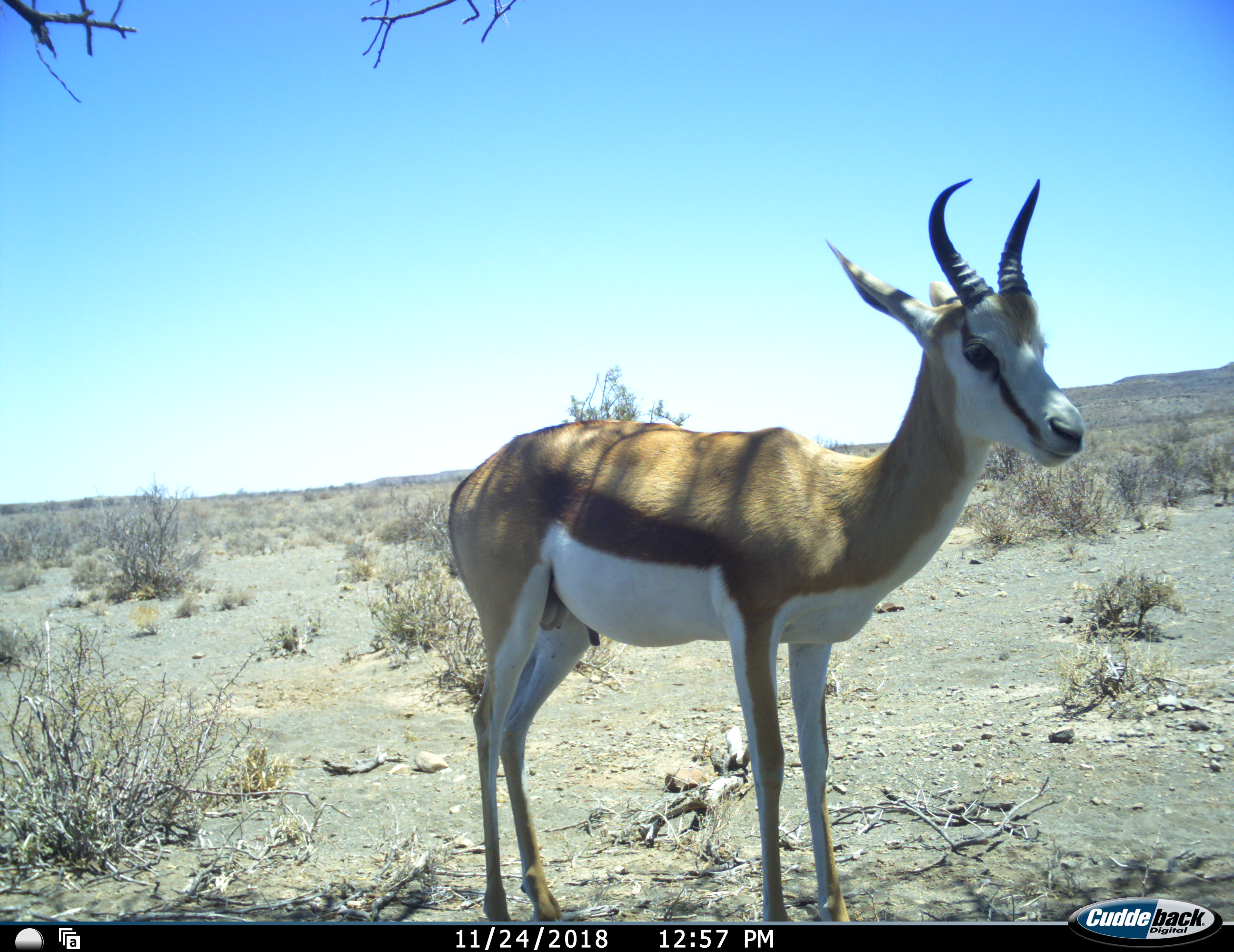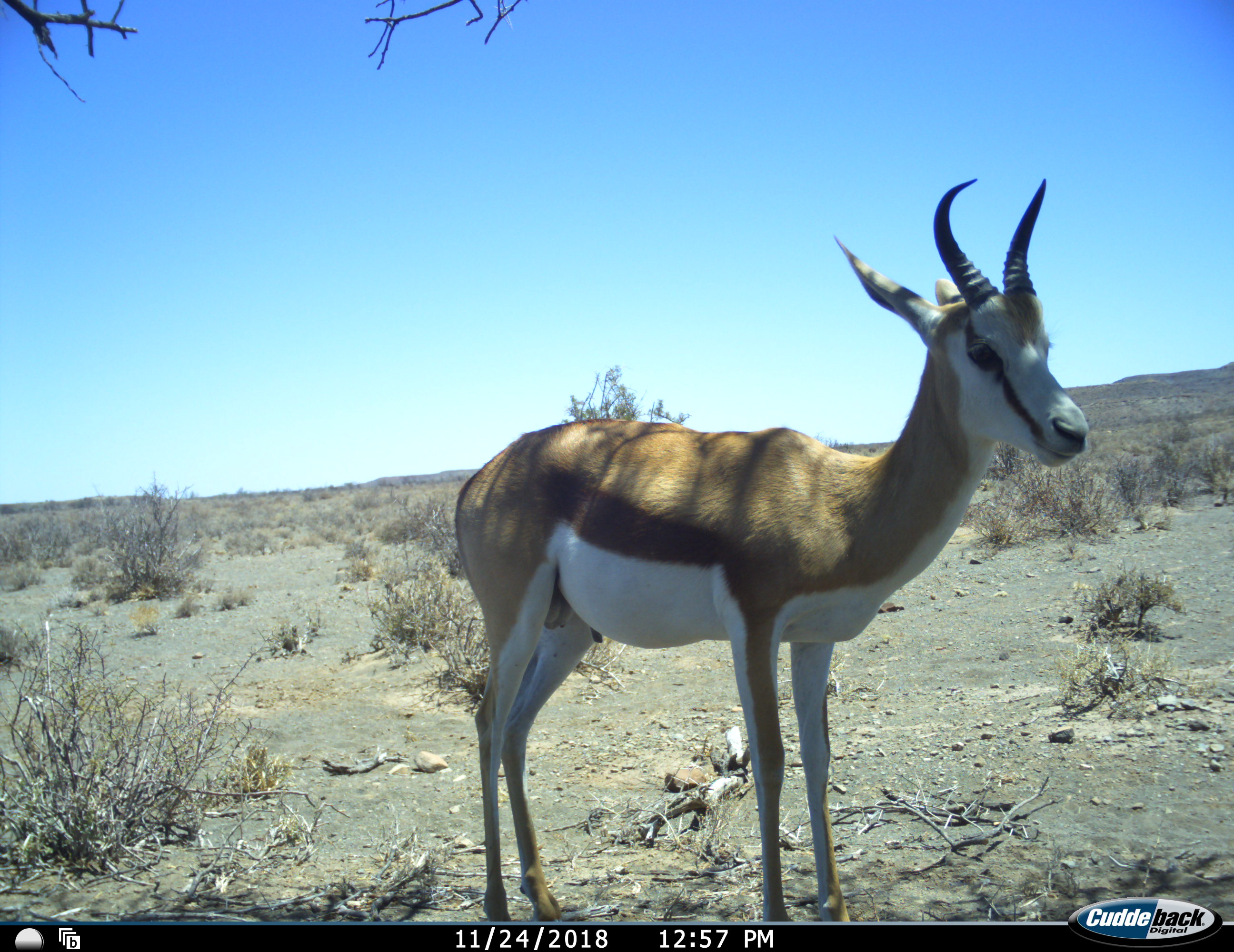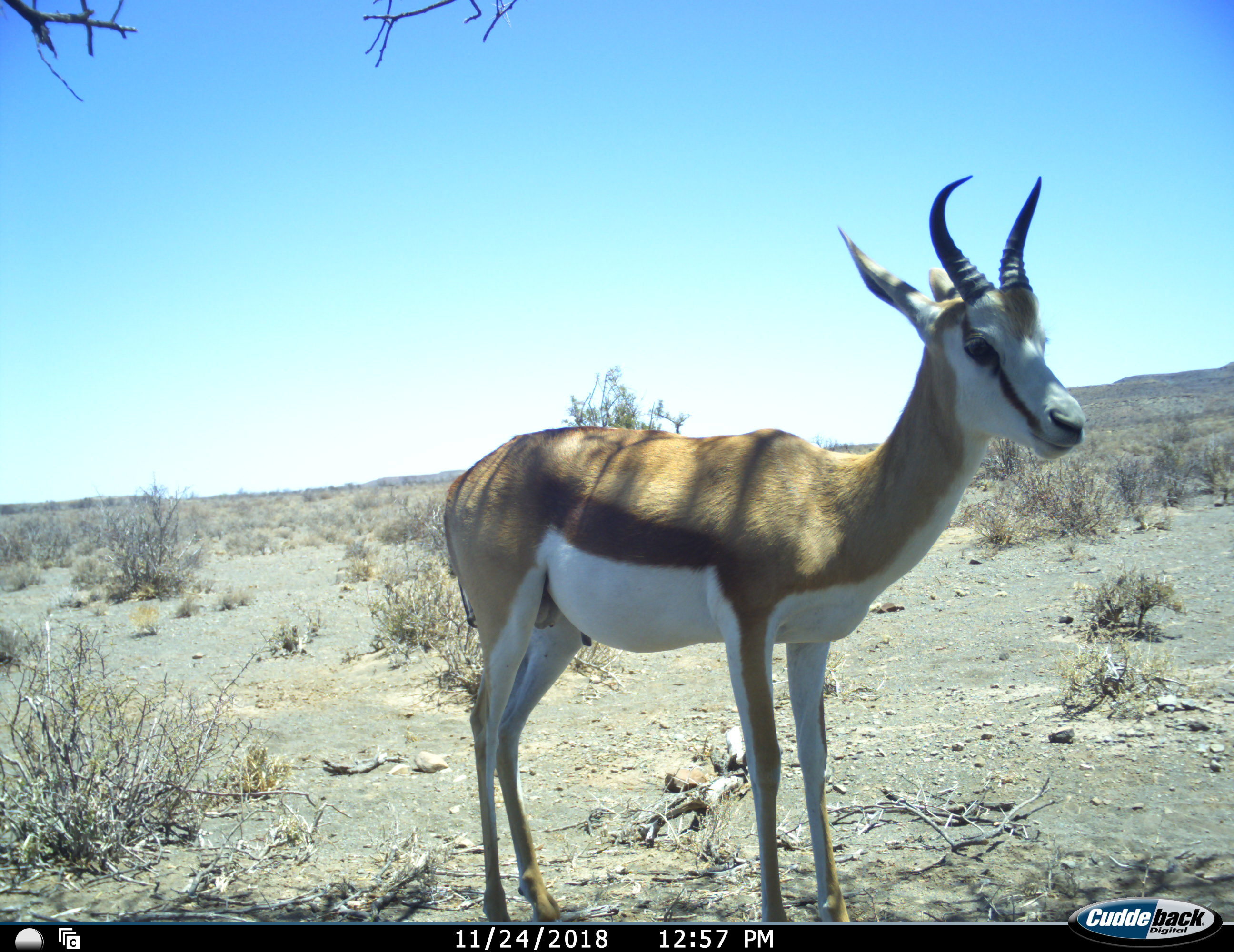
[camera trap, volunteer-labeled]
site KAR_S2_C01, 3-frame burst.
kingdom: Animalia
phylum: Chordata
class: Mammalia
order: Artiodactyla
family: Bovidae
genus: Antidorcas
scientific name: Antidorcas marsupialis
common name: springbok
Springbok (Antidorcas marsupialis), count 1. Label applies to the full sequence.